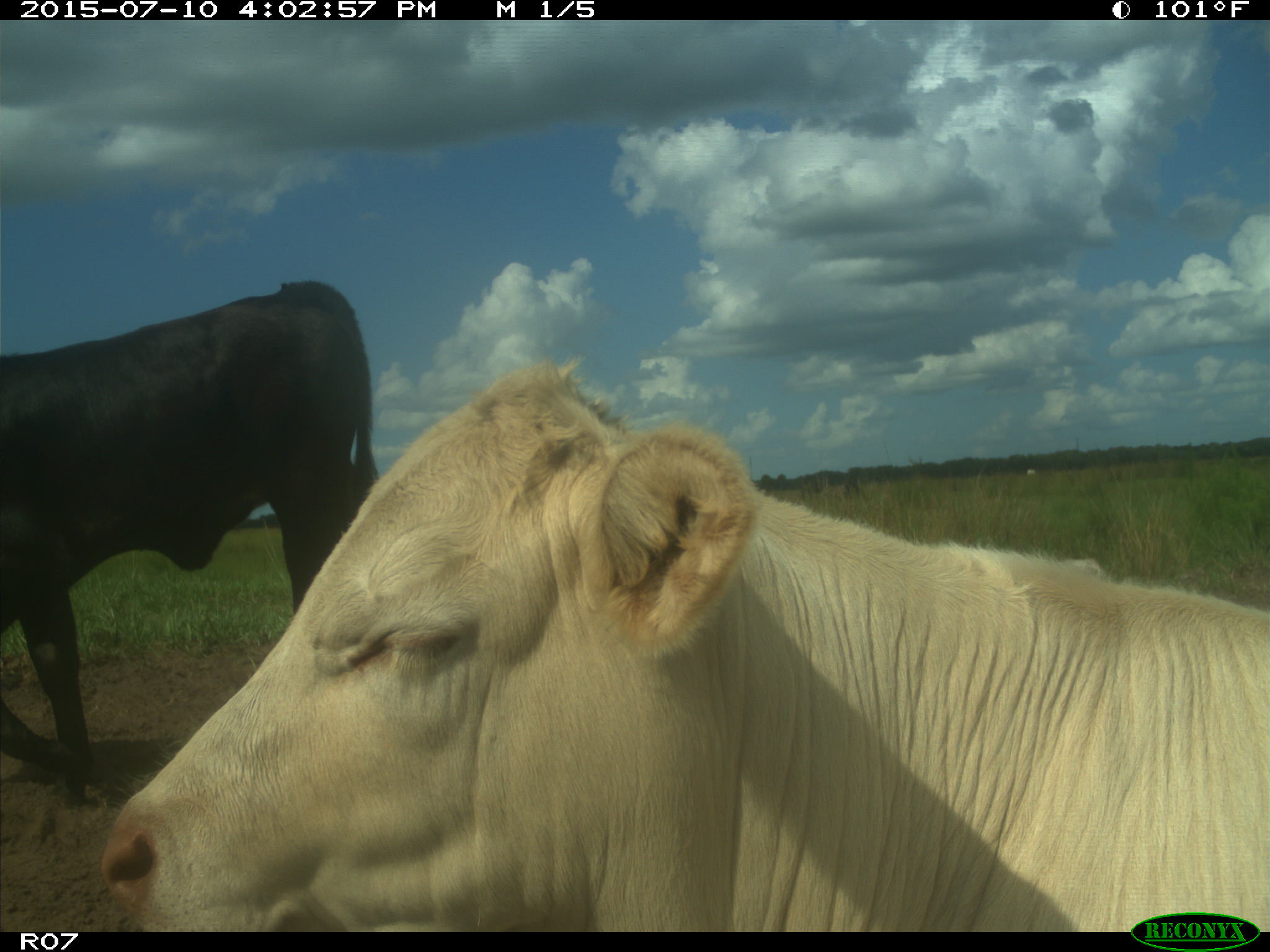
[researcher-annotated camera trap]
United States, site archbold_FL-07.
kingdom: Animalia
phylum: Chordata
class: Mammalia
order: Artiodactyla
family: Bovidae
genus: Bos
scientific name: Bos taurus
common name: domestic cow